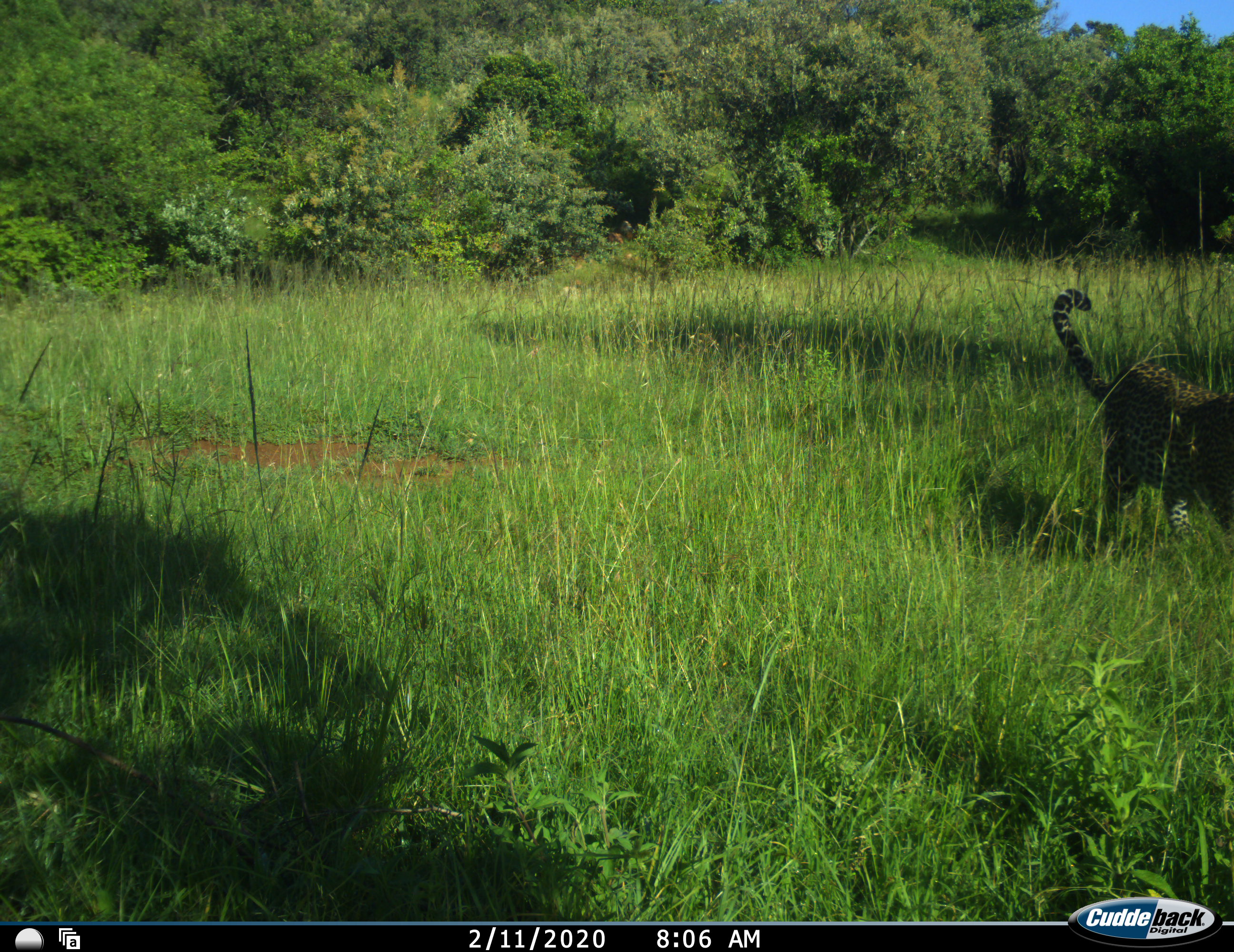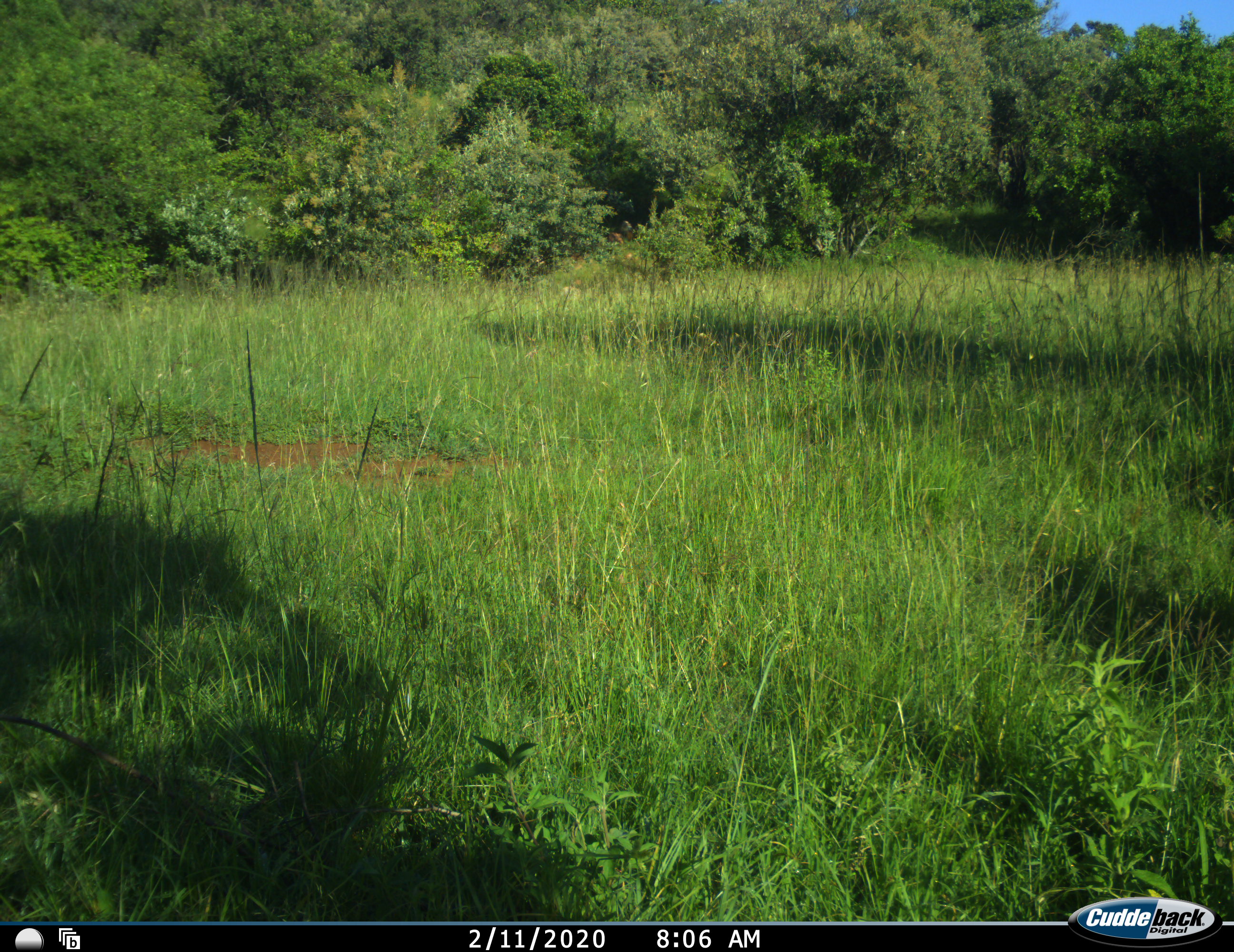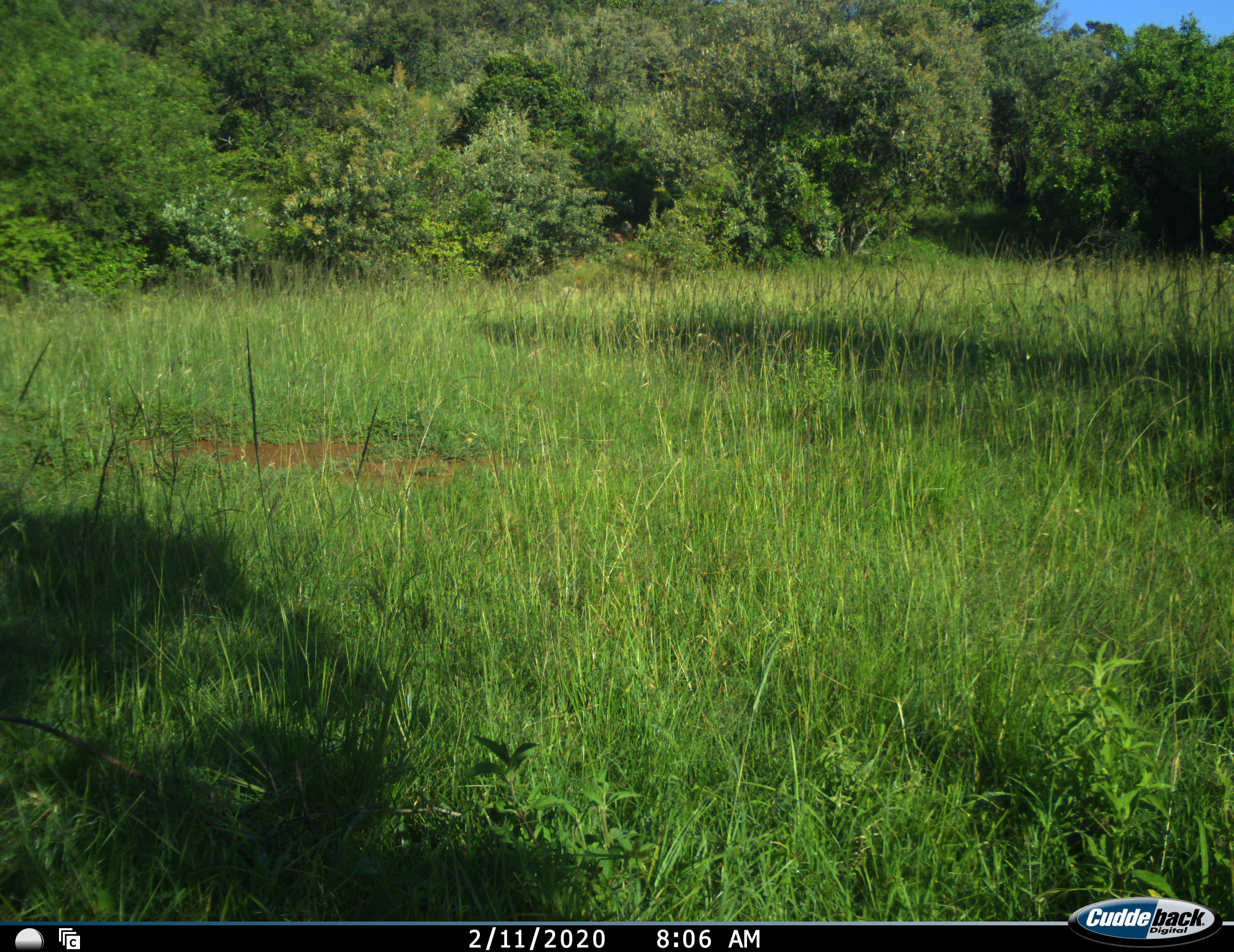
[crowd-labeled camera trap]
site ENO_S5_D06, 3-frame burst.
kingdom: Animalia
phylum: Chordata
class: Mammalia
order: Carnivora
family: Felidae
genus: Panthera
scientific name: Panthera pardus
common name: leopard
Leopard (Panthera pardus), count 1. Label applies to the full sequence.